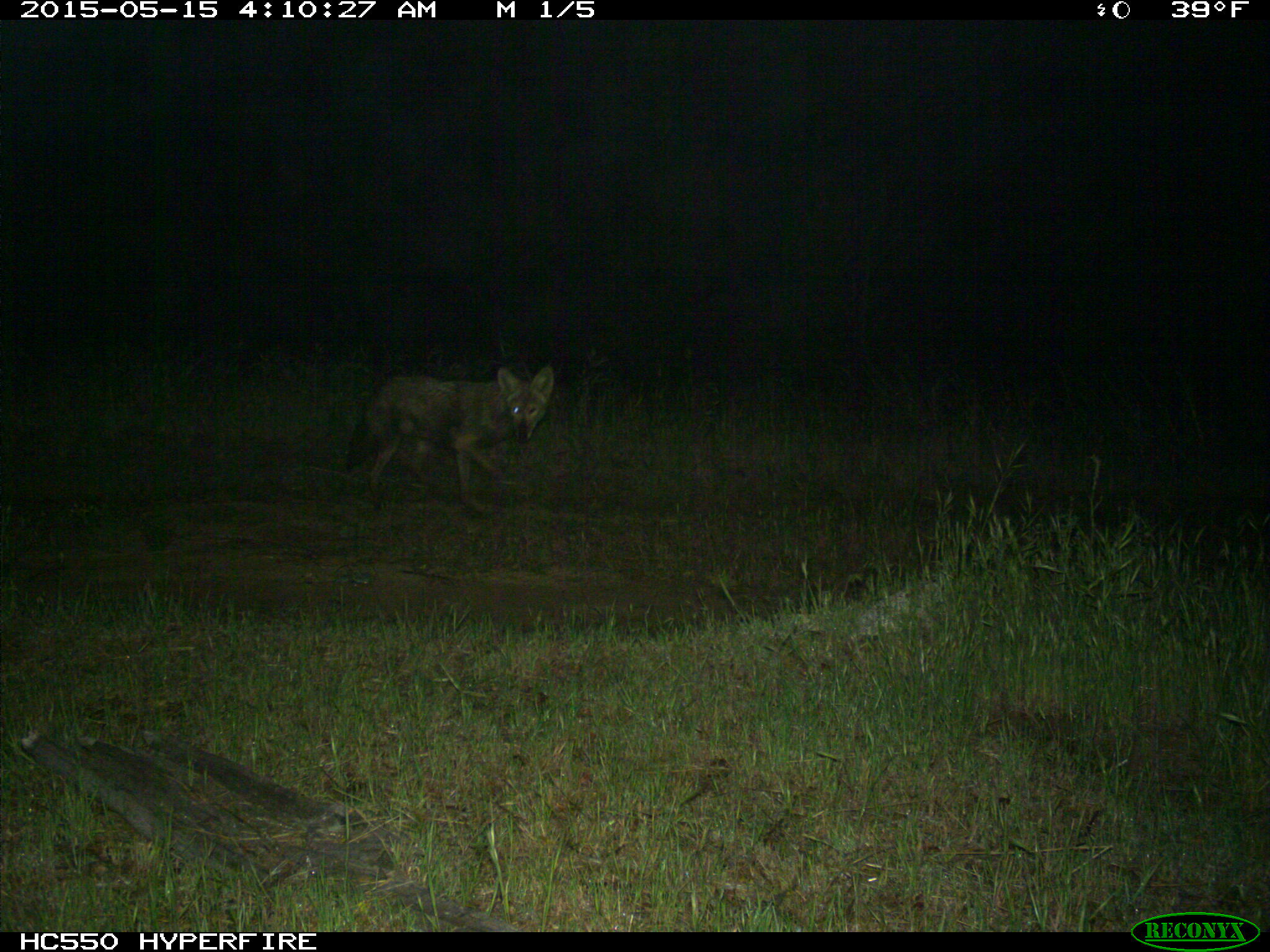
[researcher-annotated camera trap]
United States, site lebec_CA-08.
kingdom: Animalia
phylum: Chordata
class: Mammalia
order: Carnivora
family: Canidae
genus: Canis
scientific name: Canis latrans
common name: coyote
Canis latrans (coyote).